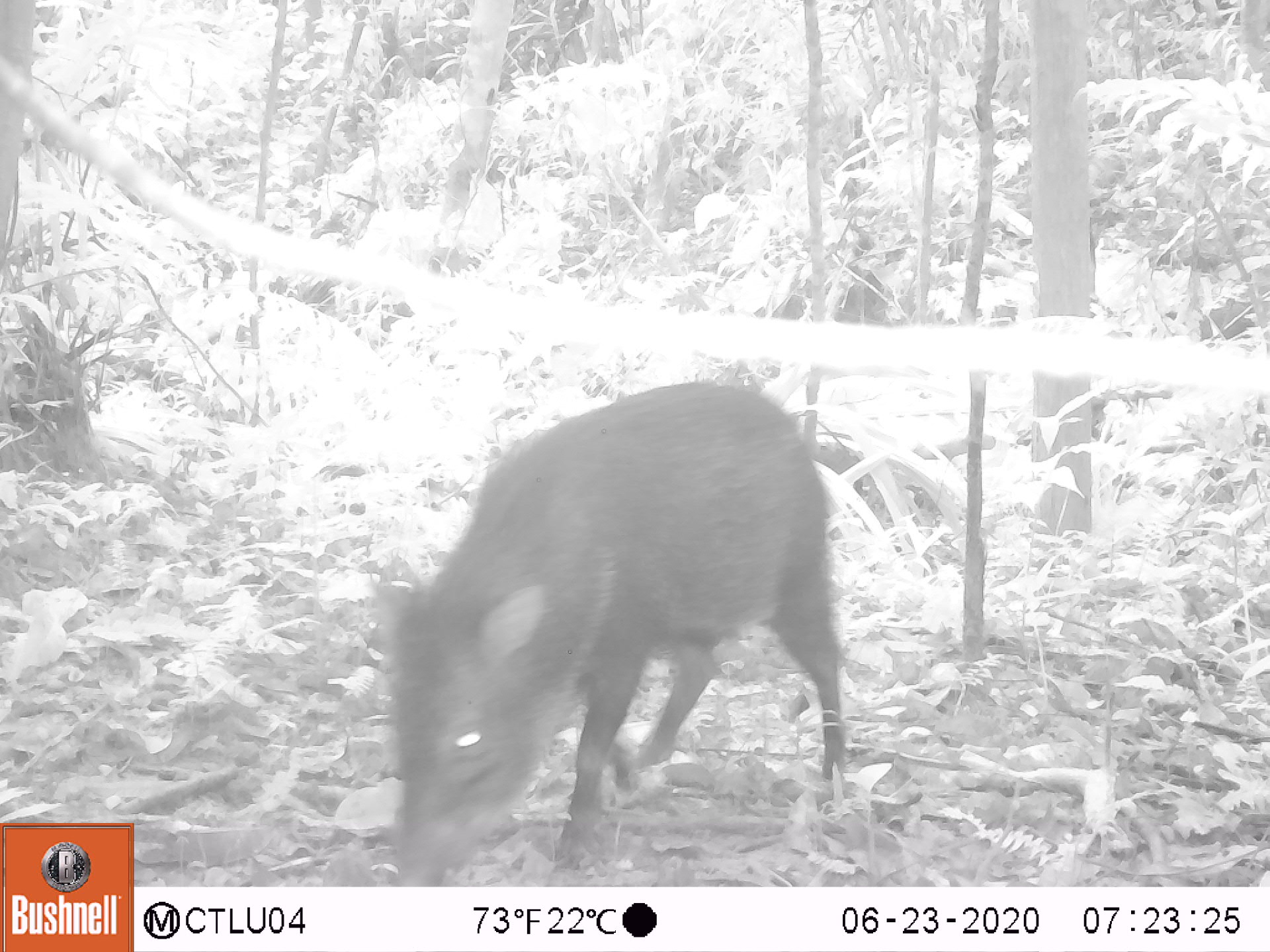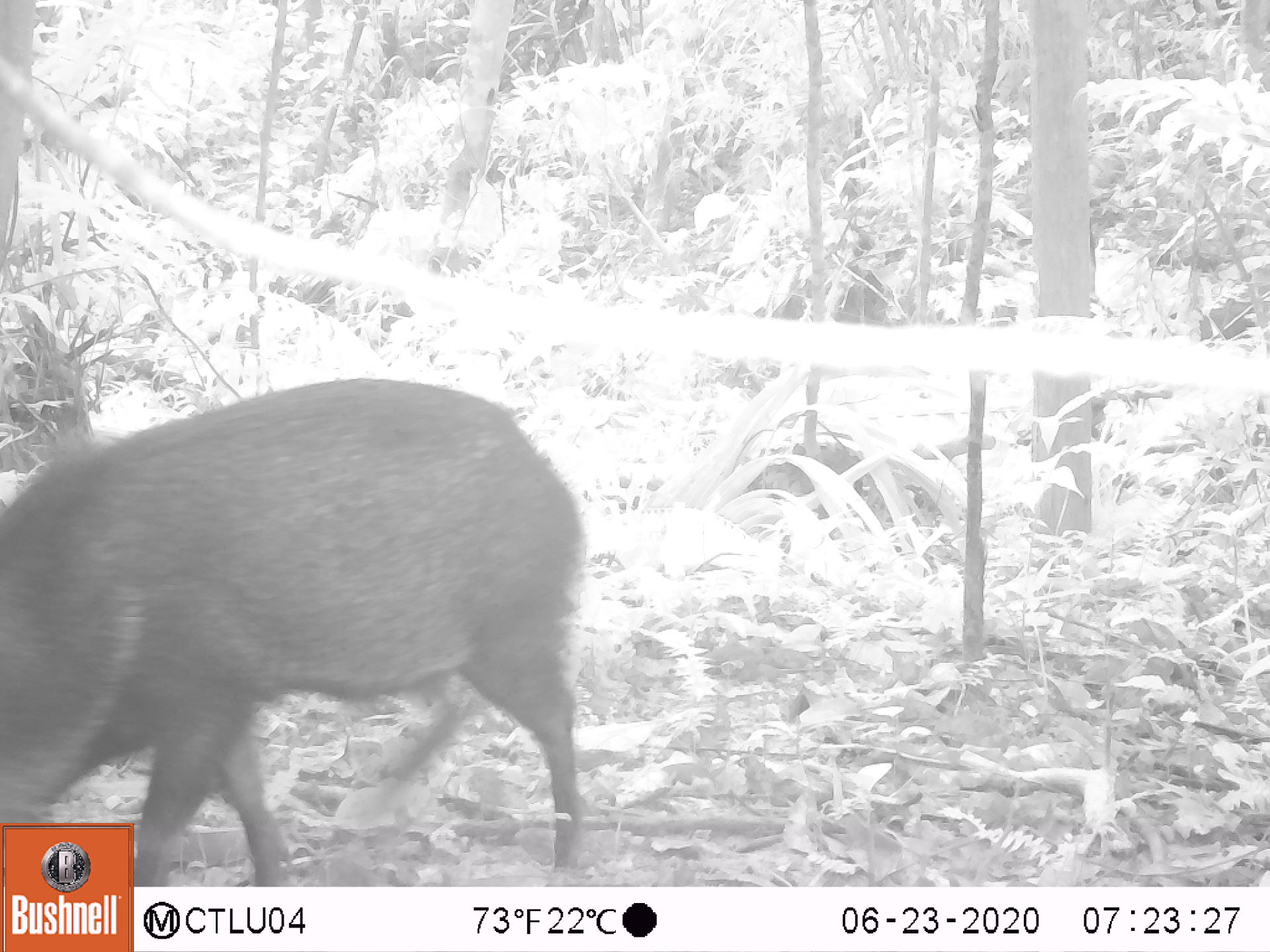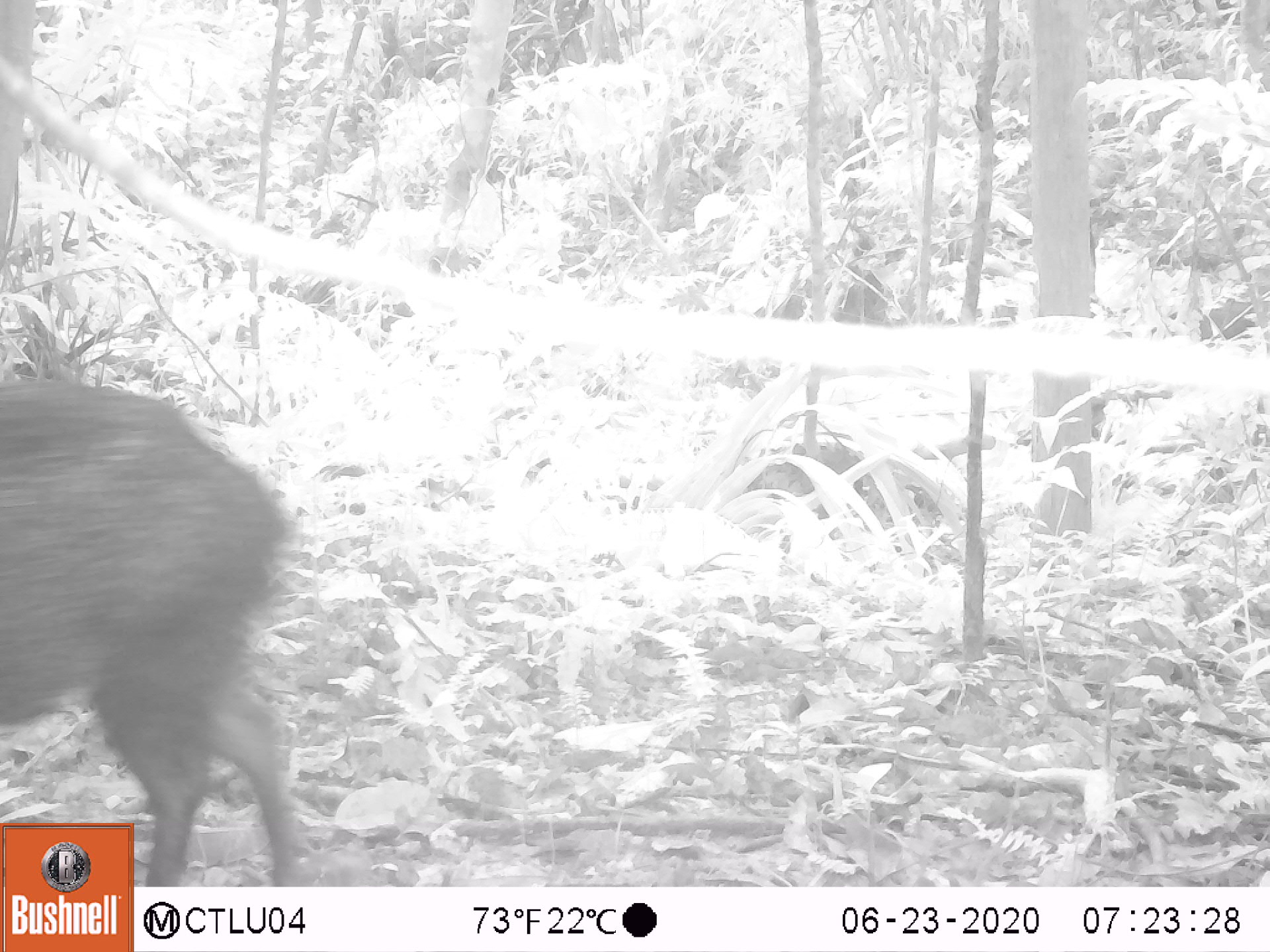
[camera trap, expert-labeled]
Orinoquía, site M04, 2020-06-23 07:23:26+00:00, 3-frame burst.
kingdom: Animalia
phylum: Chordata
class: Mammalia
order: Artiodactyla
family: Tayassuidae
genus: Pecari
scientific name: Pecari tajacu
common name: collared peccary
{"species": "collared peccary (Pecari tajacu)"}